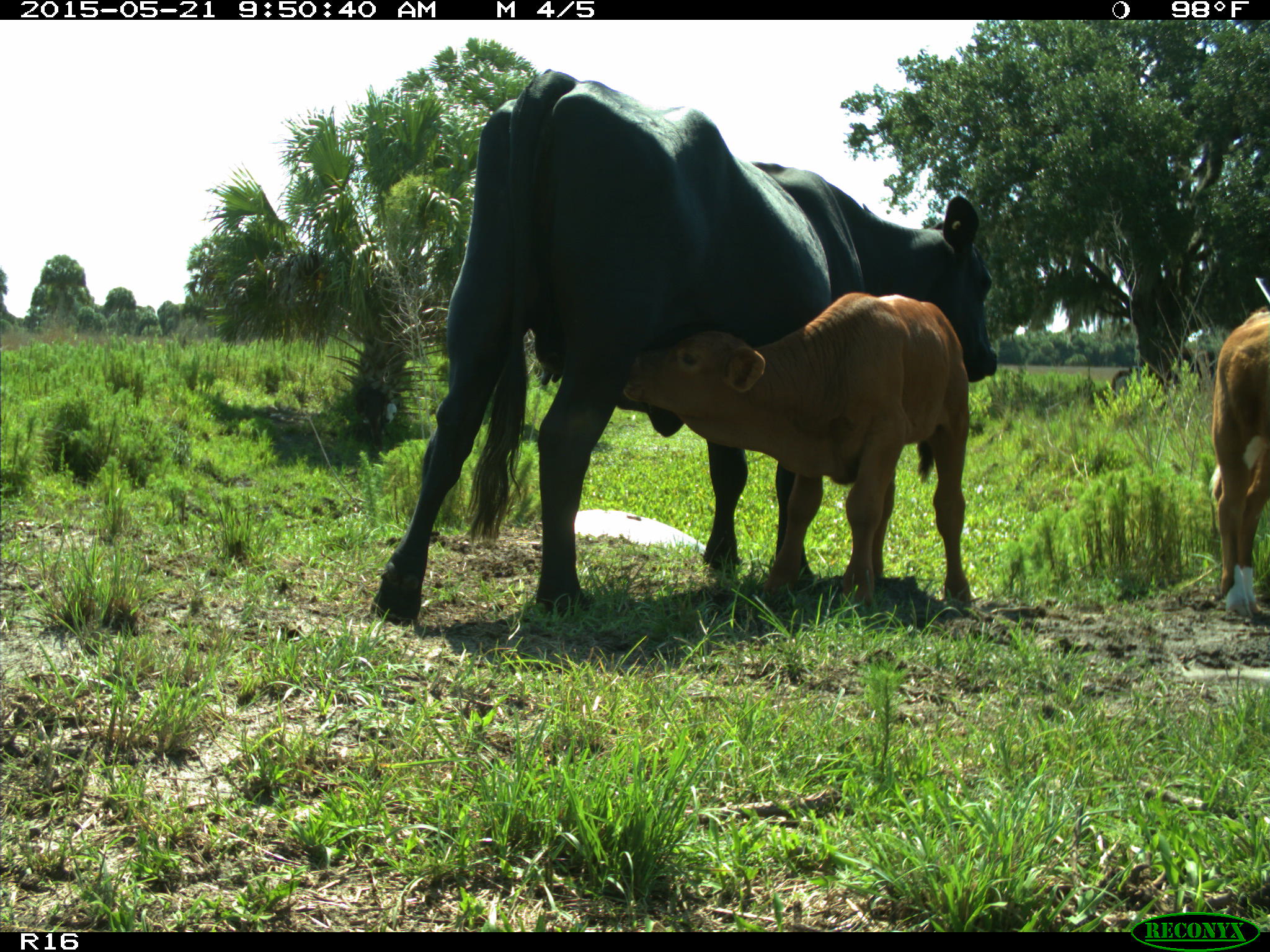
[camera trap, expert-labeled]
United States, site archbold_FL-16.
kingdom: Animalia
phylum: Chordata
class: Mammalia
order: Artiodactyla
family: Bovidae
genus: Bos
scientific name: Bos taurus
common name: domestic cow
Bos taurus (domestic cow).